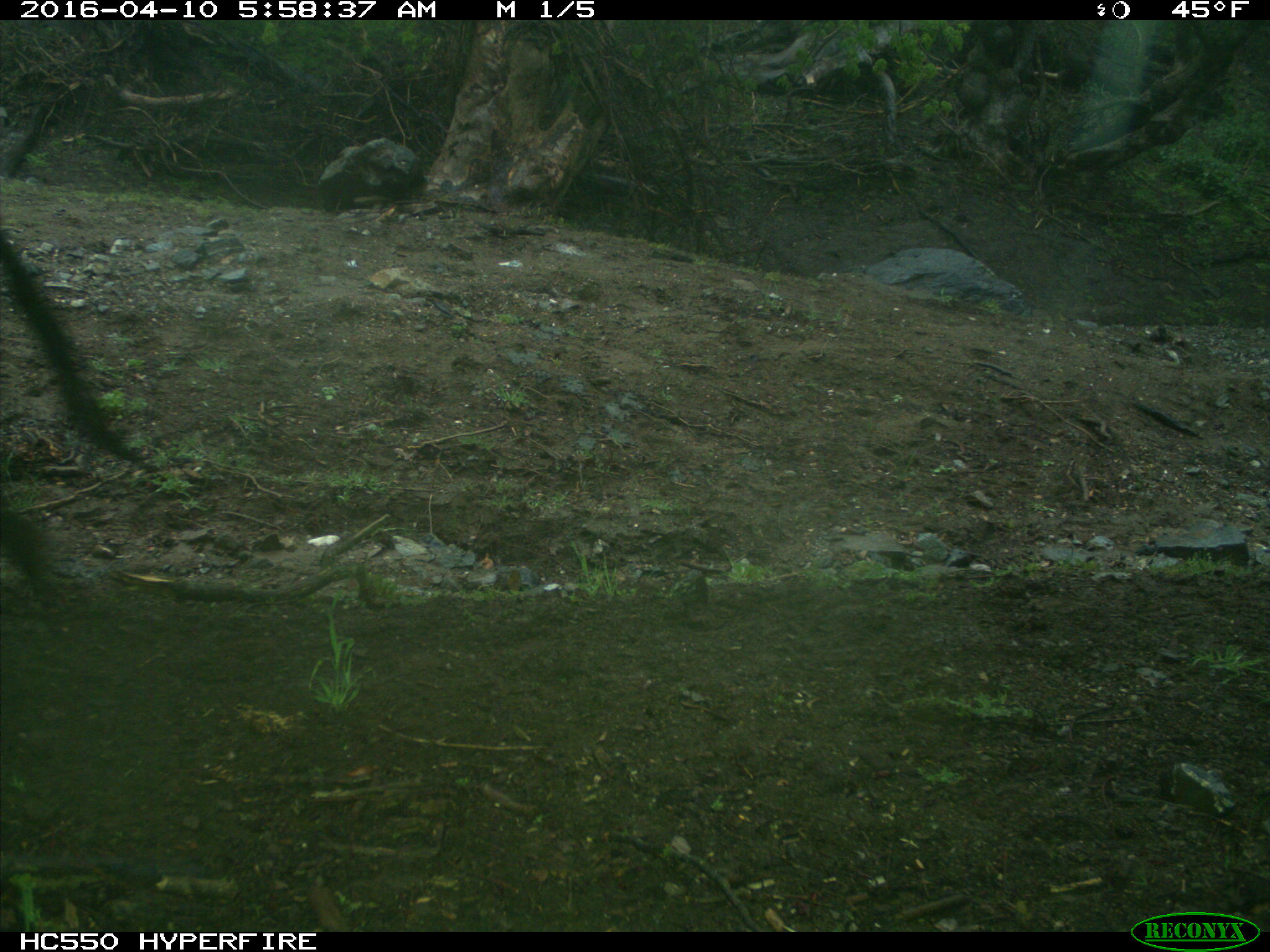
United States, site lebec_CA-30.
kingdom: Animalia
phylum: Chordata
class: Mammalia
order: Artiodactyla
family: Bovidae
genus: Bos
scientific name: Bos taurus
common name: domestic cow